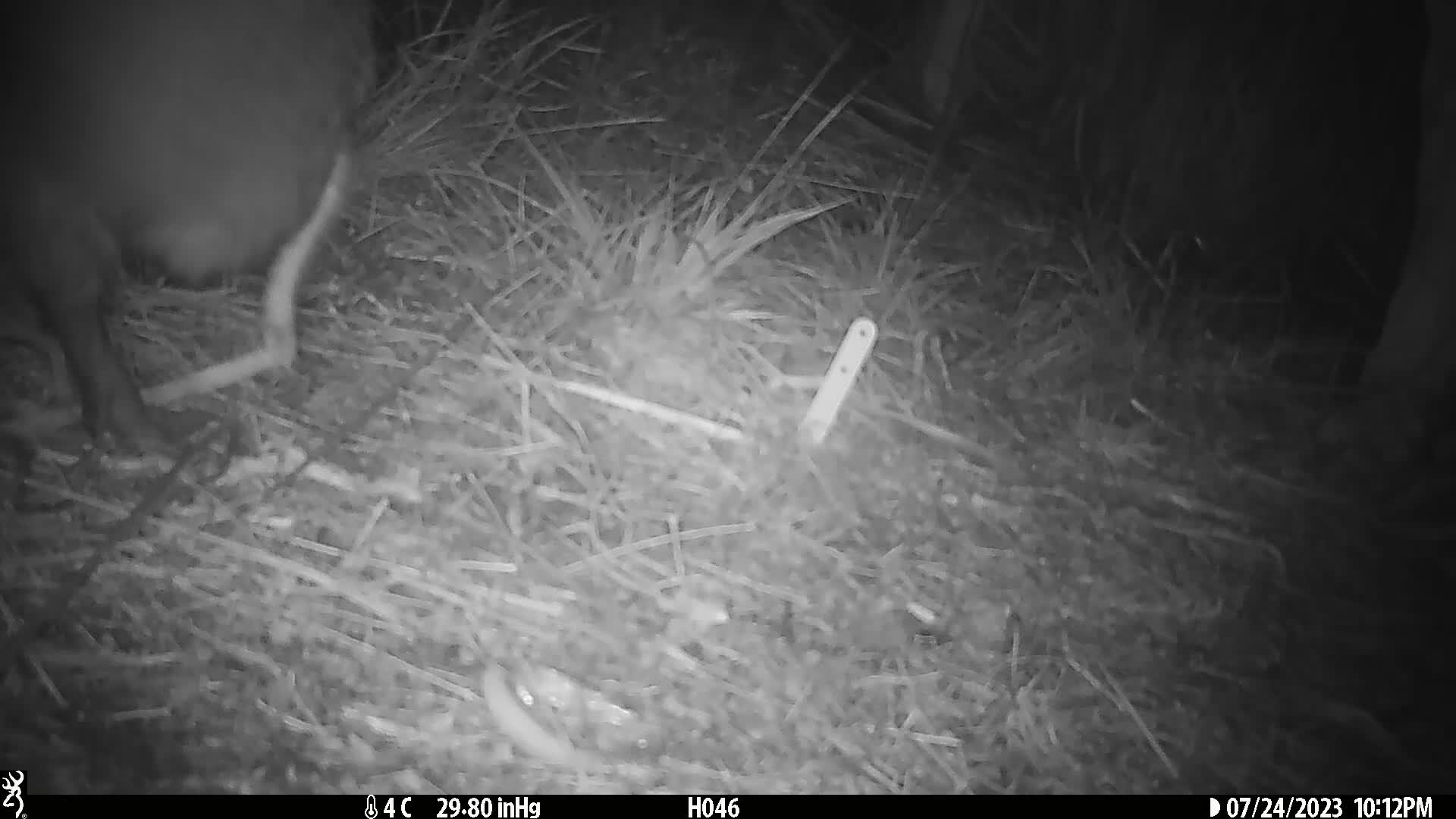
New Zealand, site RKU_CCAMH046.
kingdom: Animalia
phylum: Chordata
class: Aves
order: Apterygiformes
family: Apterygidae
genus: Apteryx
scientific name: Apteryx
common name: kiwi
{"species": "kiwi (Apteryx)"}